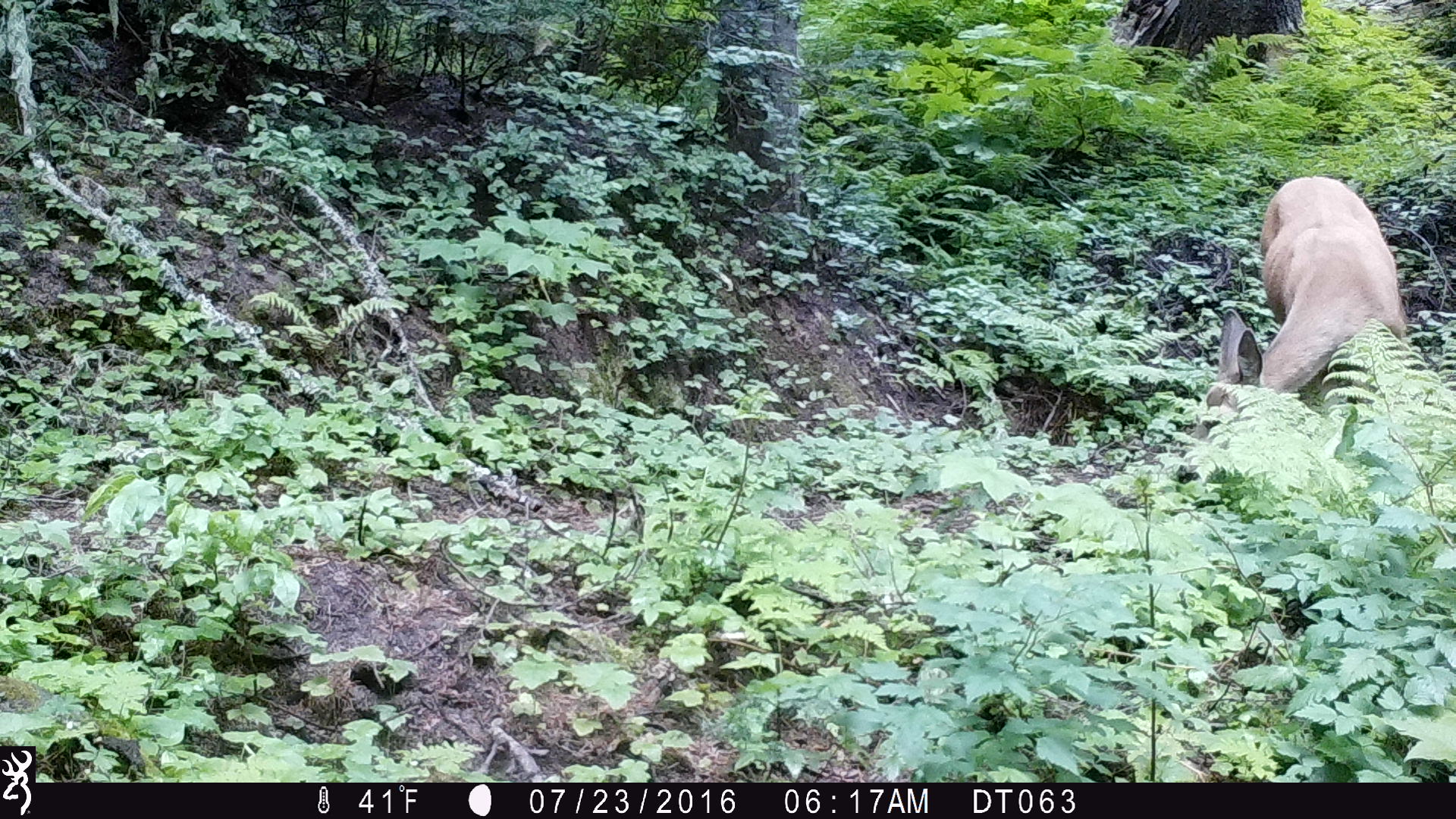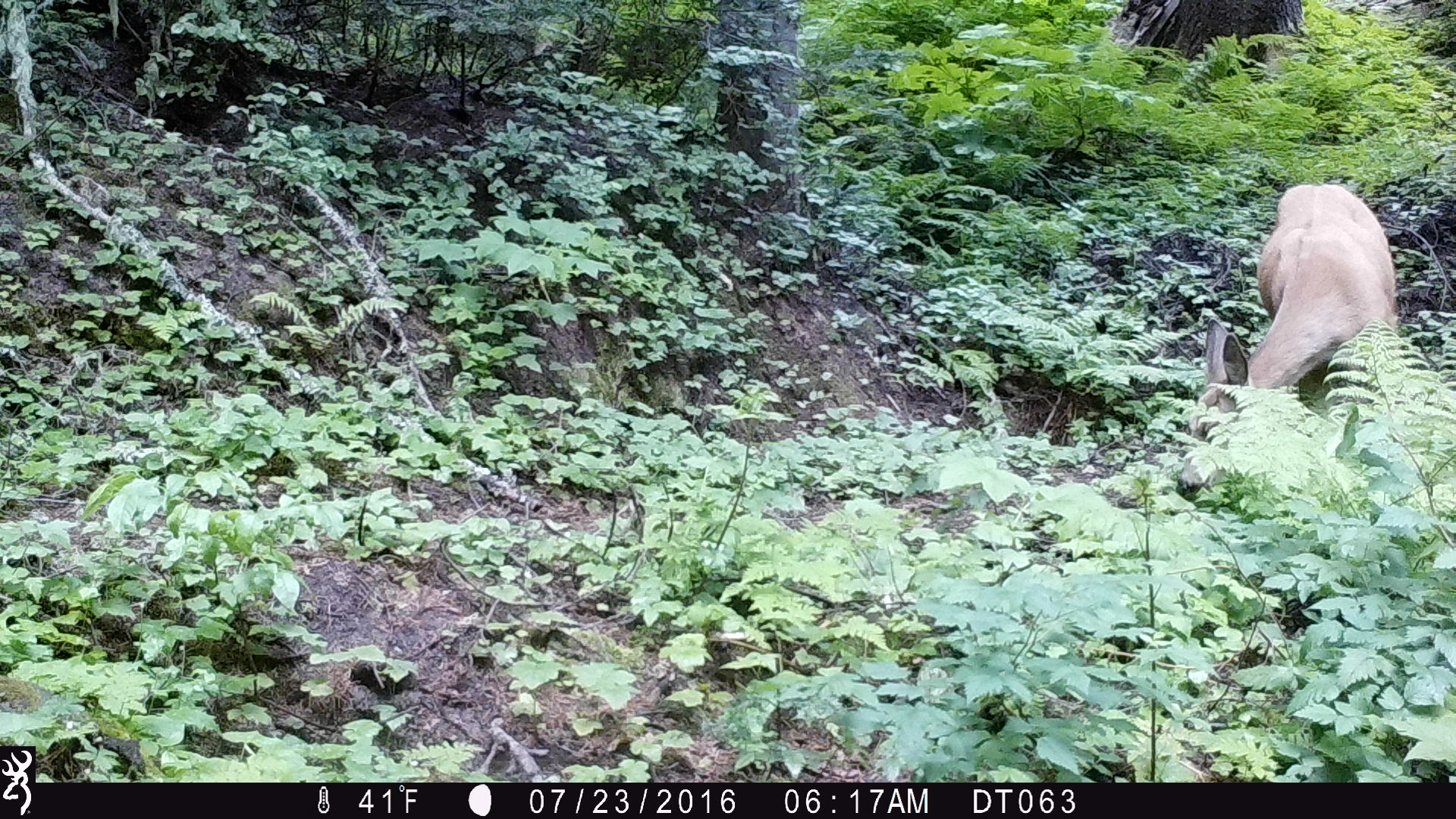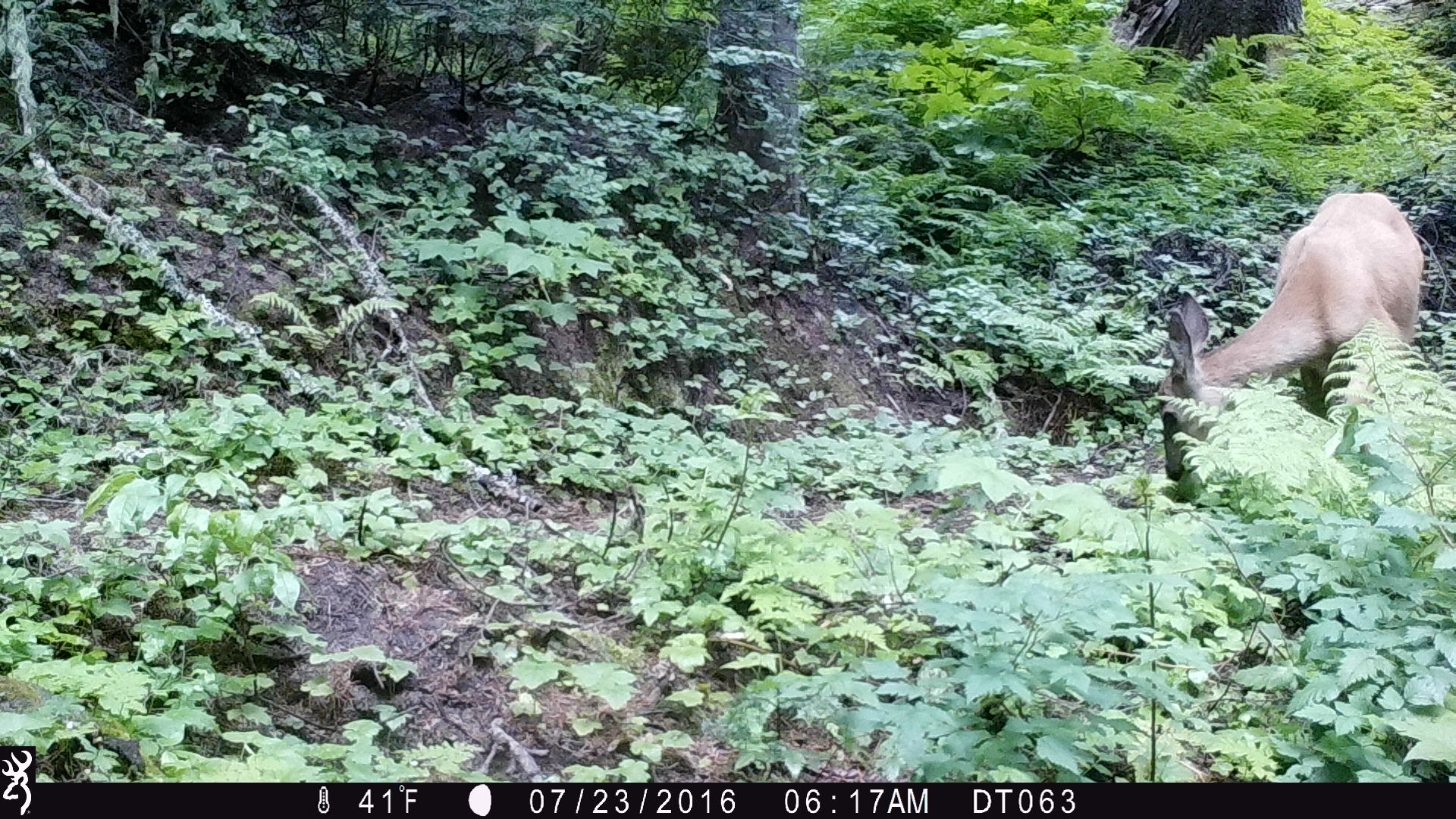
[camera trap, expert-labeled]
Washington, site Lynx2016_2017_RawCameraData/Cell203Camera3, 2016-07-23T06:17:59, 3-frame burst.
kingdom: Animalia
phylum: Chordata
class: Mammalia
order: Artiodactyla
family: Cervidae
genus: Odocoileus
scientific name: Odocoileus hemionus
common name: mule deer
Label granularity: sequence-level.